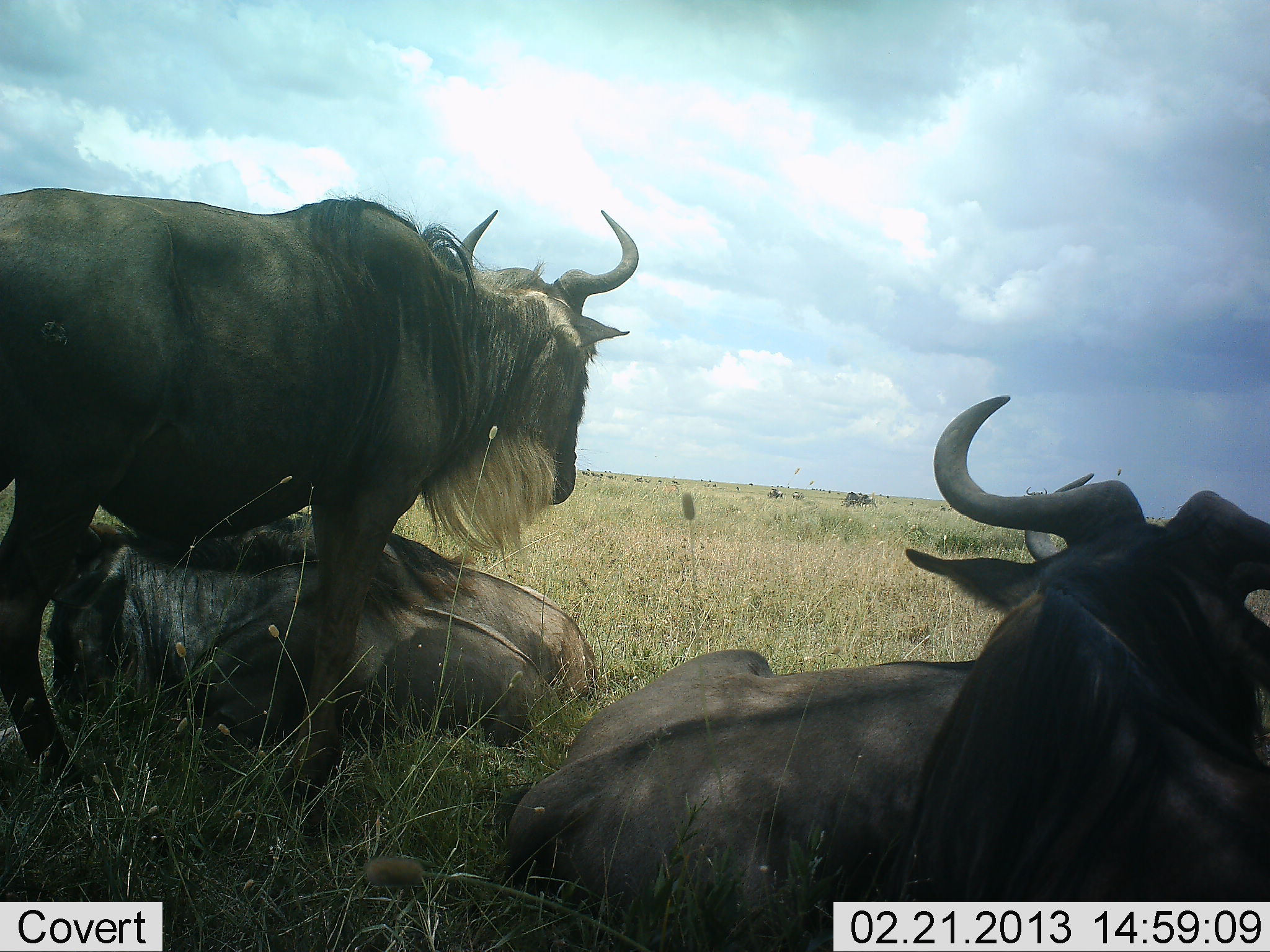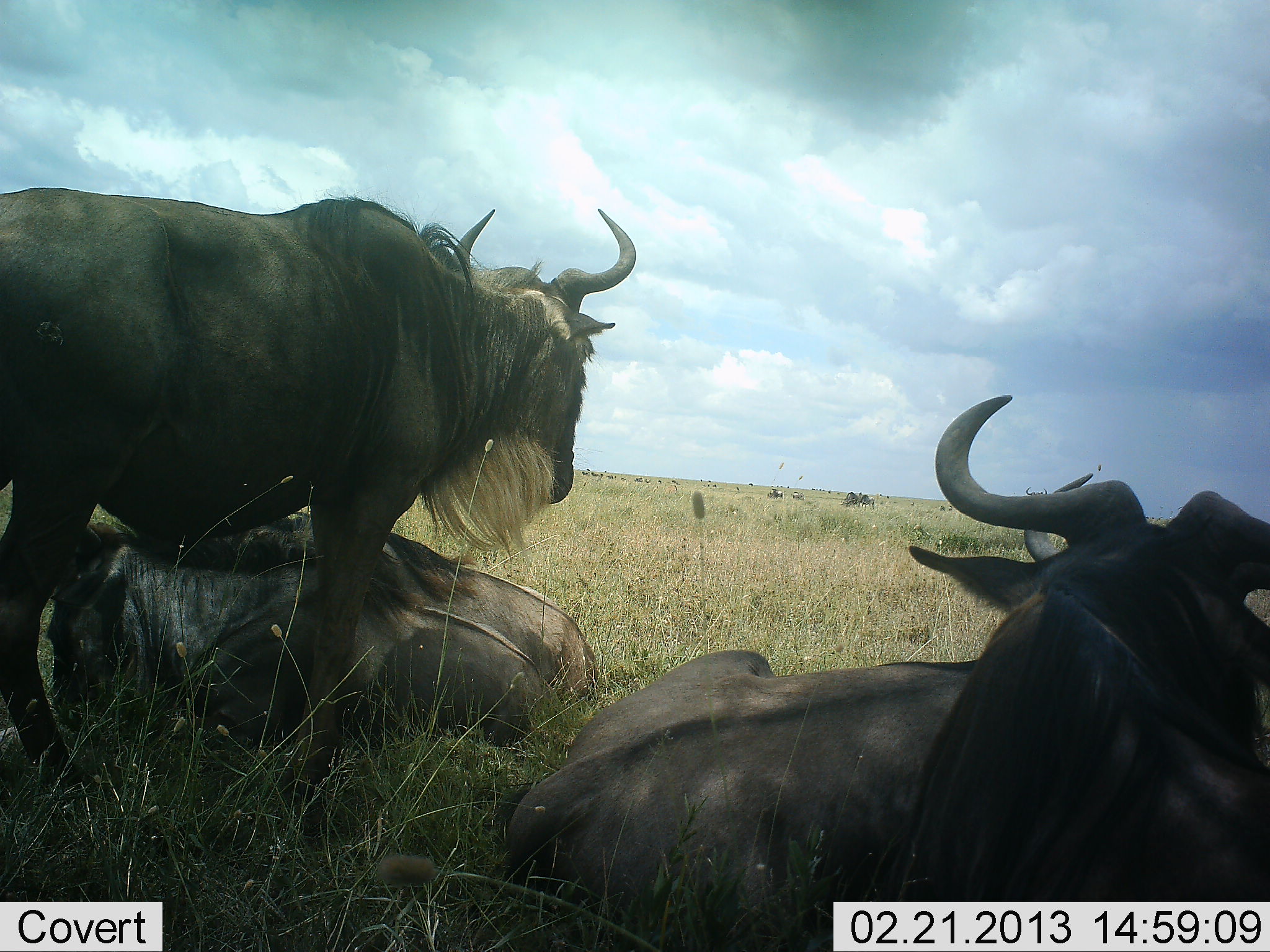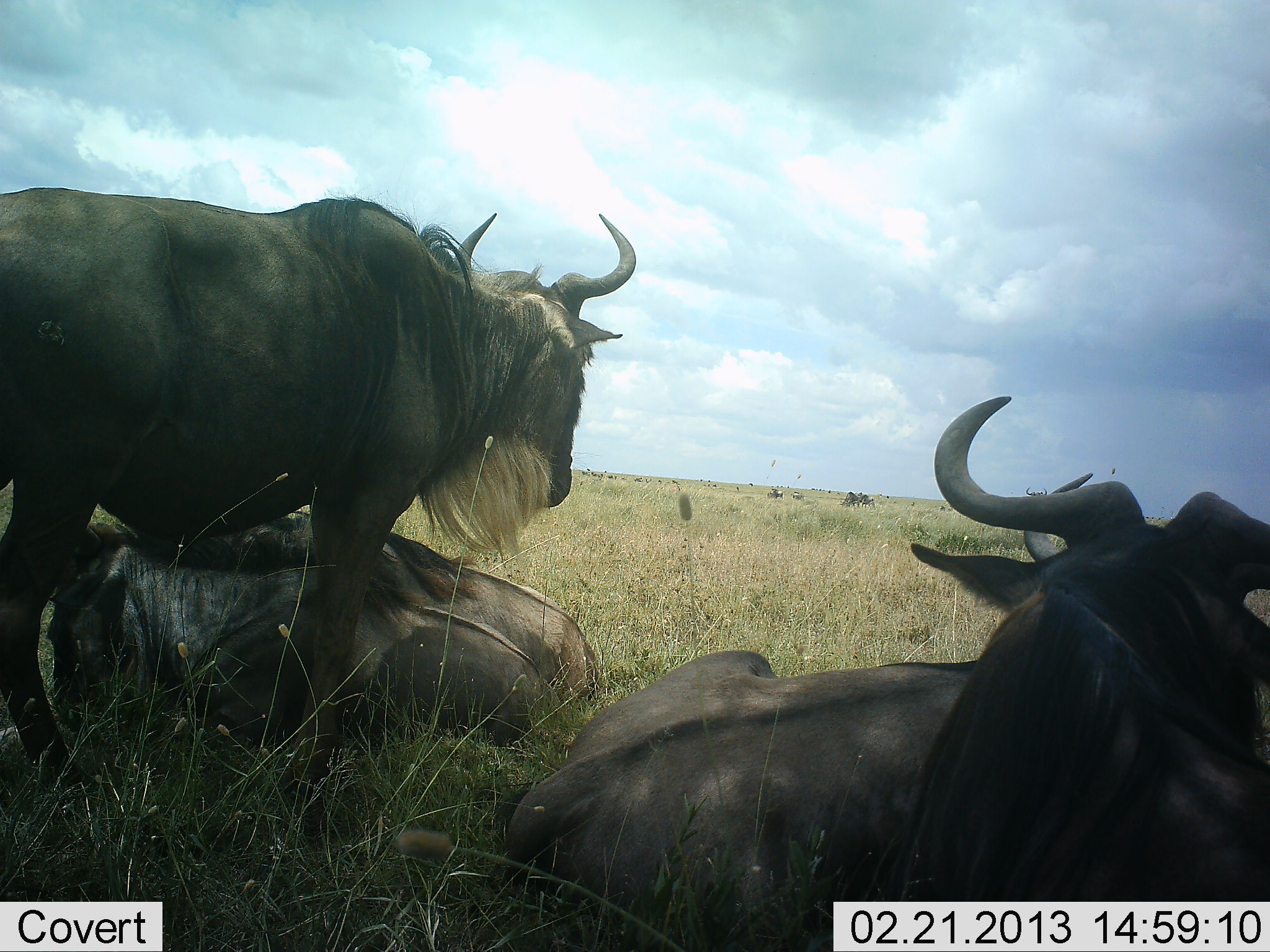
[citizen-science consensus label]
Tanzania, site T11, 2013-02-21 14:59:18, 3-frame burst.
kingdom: Animalia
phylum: Chordata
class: Mammalia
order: Artiodactyla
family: Bovidae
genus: Connochaetes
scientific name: Connochaetes taurinus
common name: blue wildebeest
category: wildebeest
Wildebeest (blue wildebeest) (Connochaetes taurinus), count 4. Behavior (volunteer vote fractions): standing 75%, resting 93%, moving 7%, interacting 7%. Young present (vote fraction): 0%. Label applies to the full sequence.